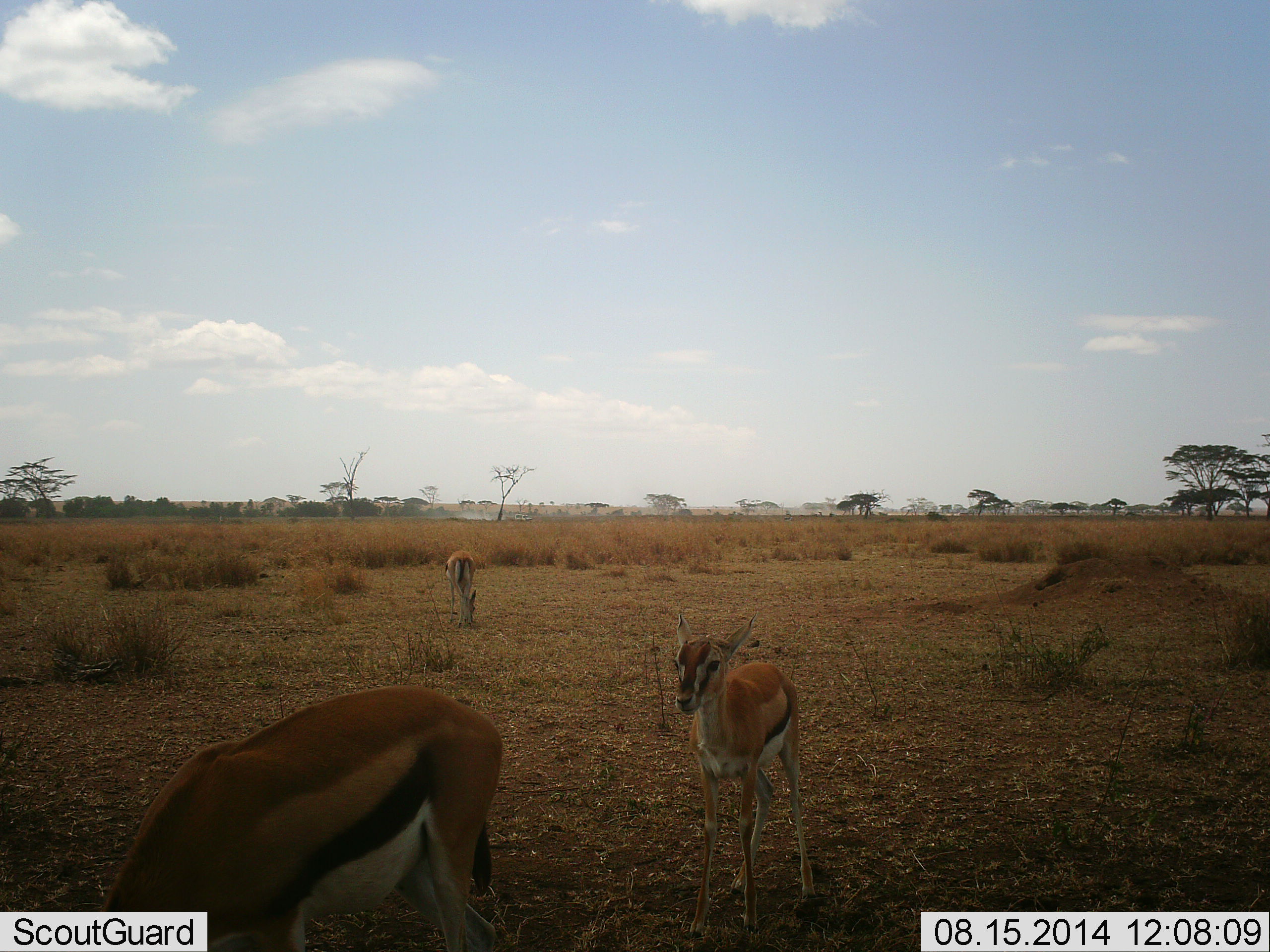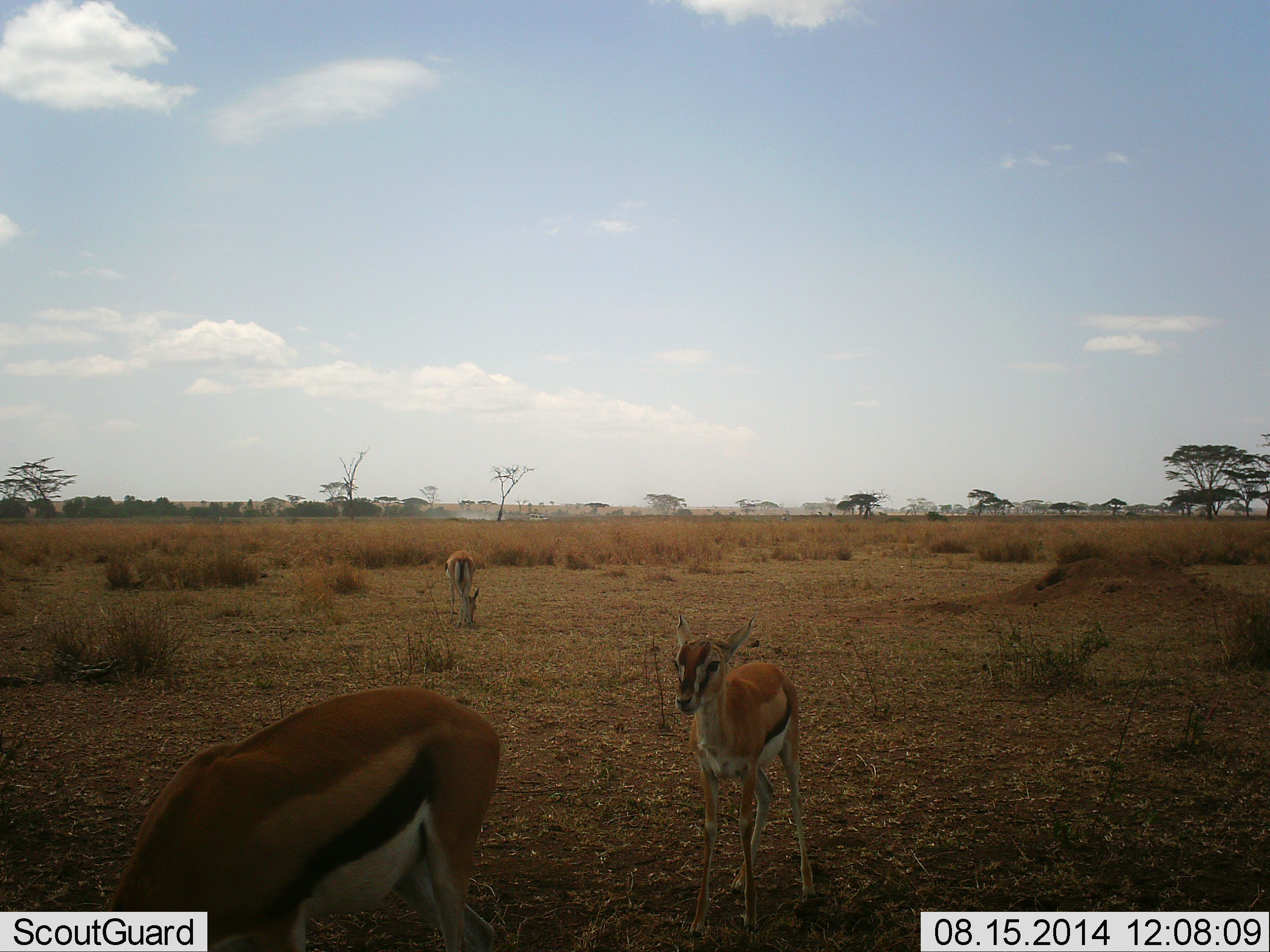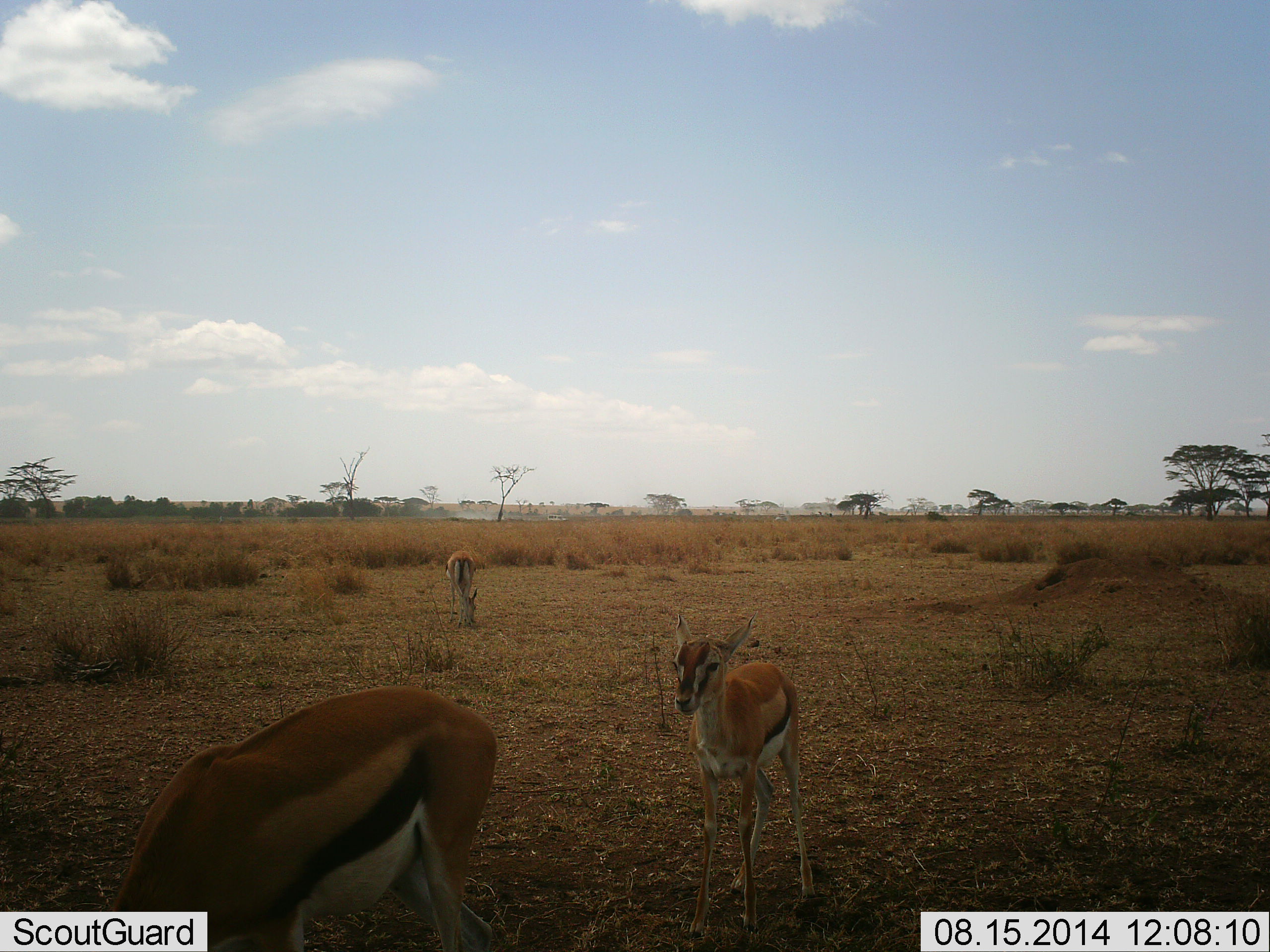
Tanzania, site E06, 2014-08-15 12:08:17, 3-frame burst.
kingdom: Animalia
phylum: Chordata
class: Mammalia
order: Artiodactyla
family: Bovidae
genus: Eudorcas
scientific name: Eudorcas thomsonii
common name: thomson's gazelle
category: gazellethomsons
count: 3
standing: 70%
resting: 0%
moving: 10%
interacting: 0%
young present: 40%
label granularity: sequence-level